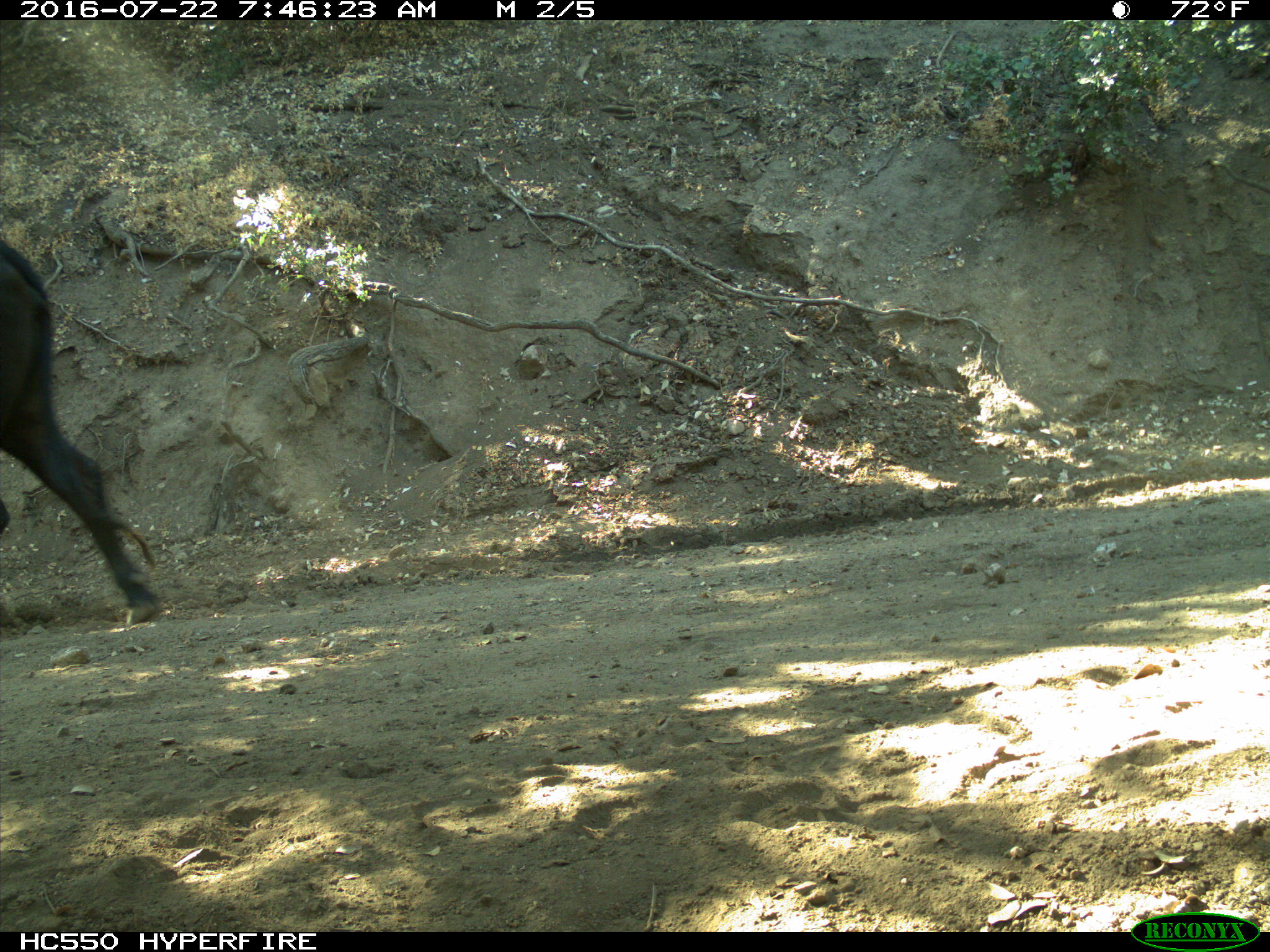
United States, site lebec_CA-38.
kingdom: Animalia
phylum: Chordata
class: Mammalia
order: Artiodactyla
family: Bovidae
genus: Bos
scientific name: Bos taurus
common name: domestic cow